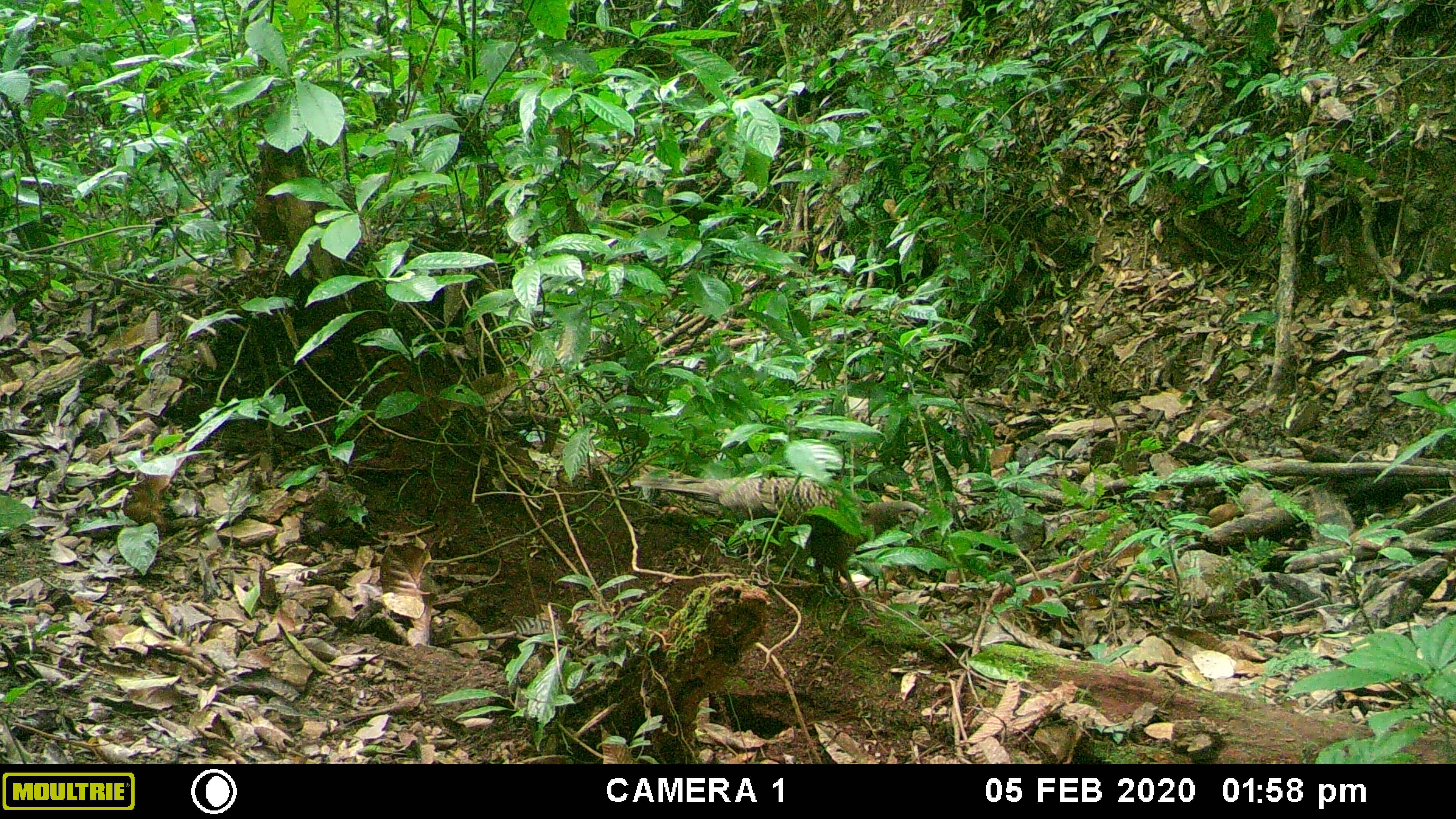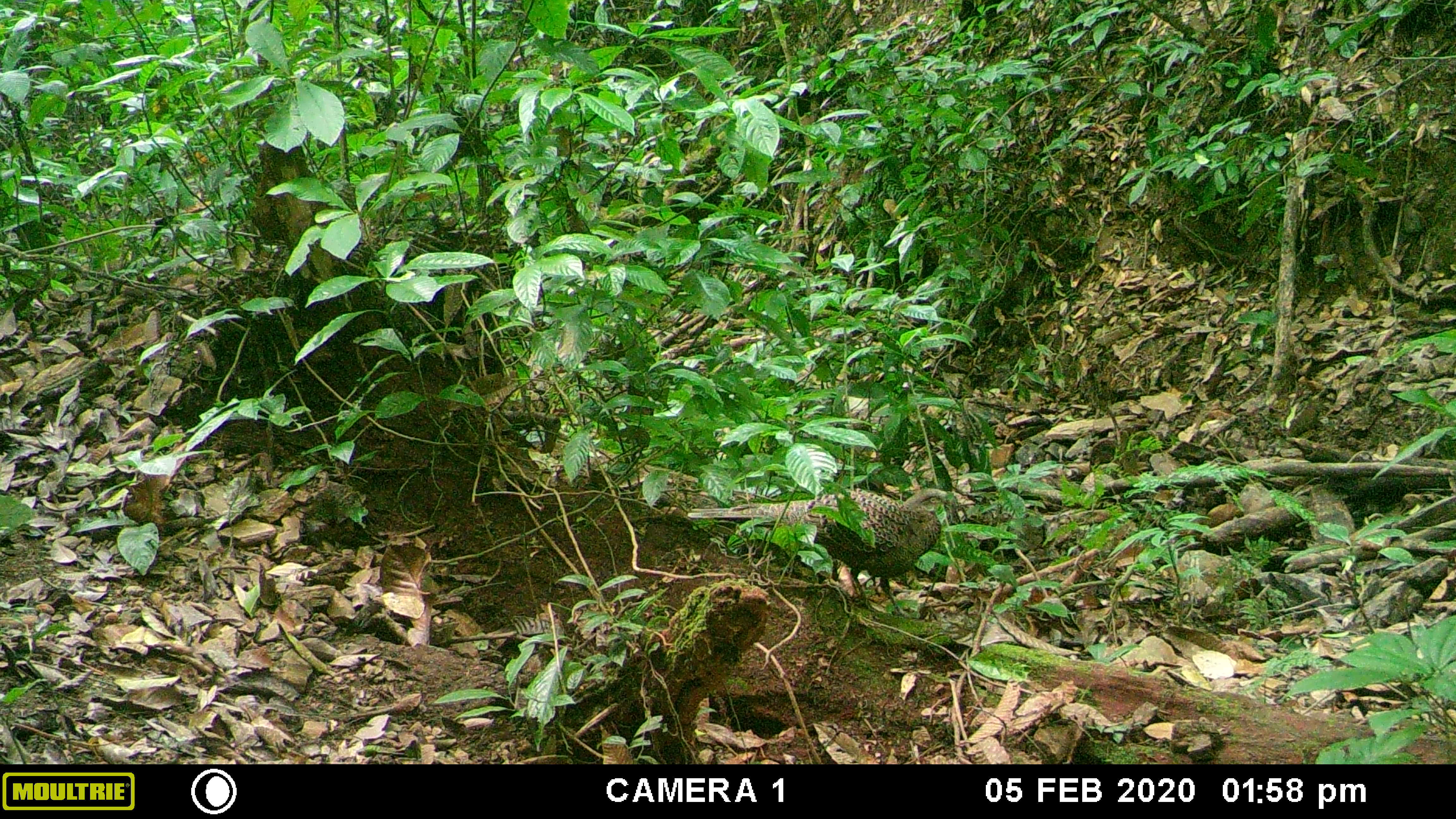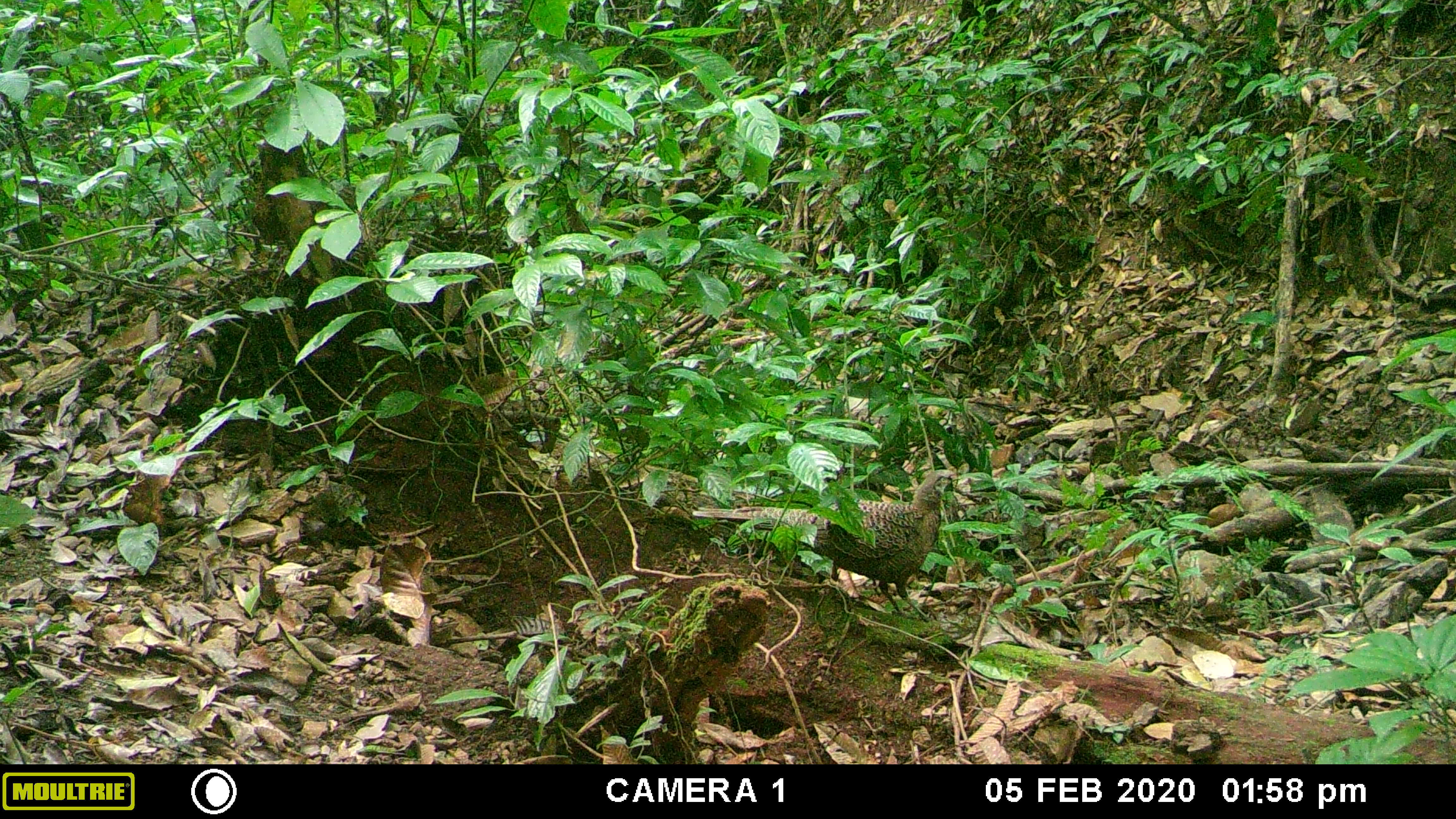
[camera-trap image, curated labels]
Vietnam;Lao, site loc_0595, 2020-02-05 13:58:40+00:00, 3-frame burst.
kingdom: Animalia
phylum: Chordata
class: Aves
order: Galliformes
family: Phasianidae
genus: Polyplectron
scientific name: Polyplectron bicalcaratum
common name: gray peacock-pheasant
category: grey peacock pheasant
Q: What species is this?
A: Grey peacock pheasant (gray peacock-pheasant) (Polyplectron bicalcaratum).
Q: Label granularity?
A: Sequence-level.